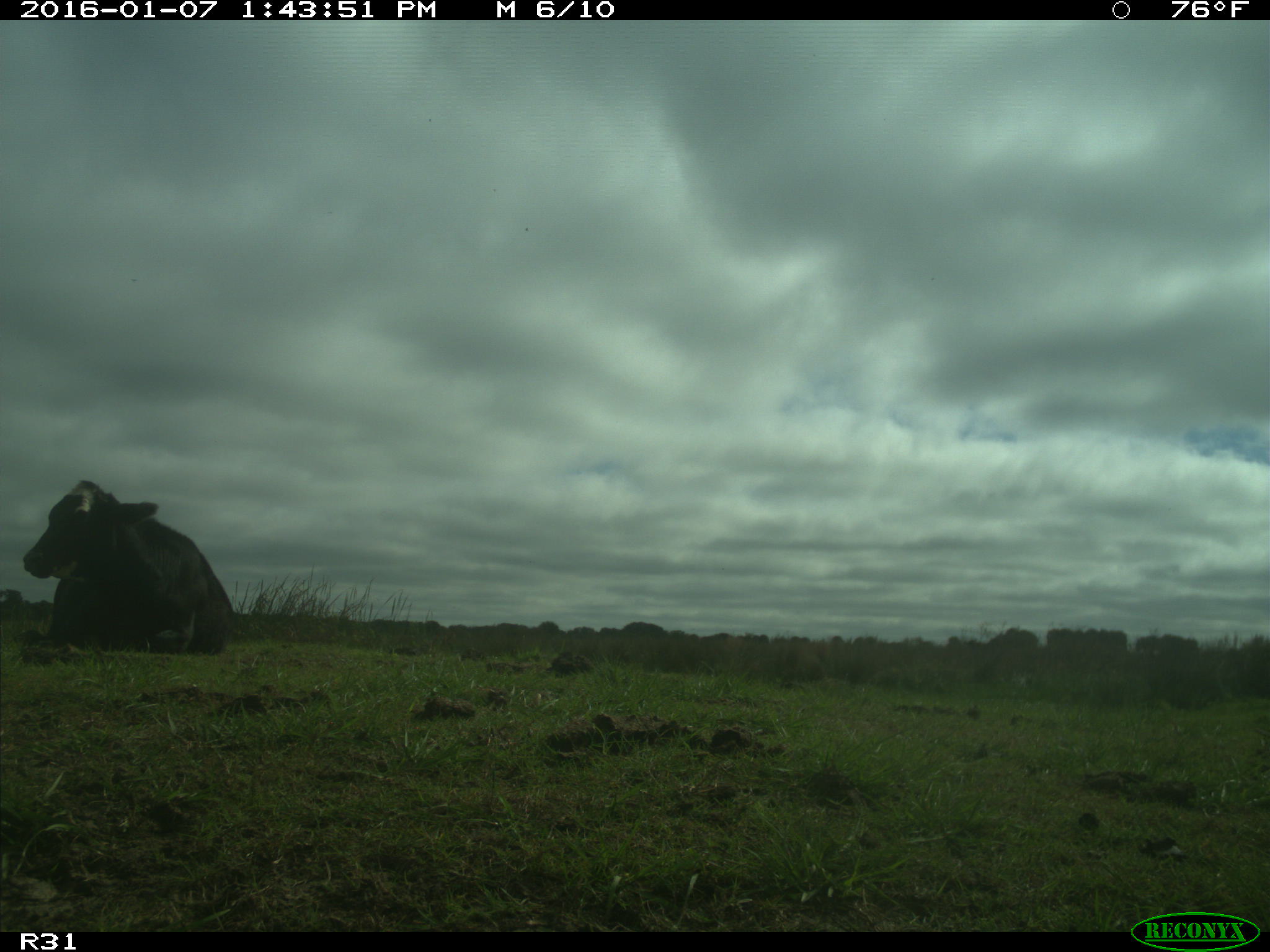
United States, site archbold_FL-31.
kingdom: Animalia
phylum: Chordata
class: Mammalia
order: Artiodactyla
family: Bovidae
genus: Bos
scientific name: Bos taurus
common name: domestic cow